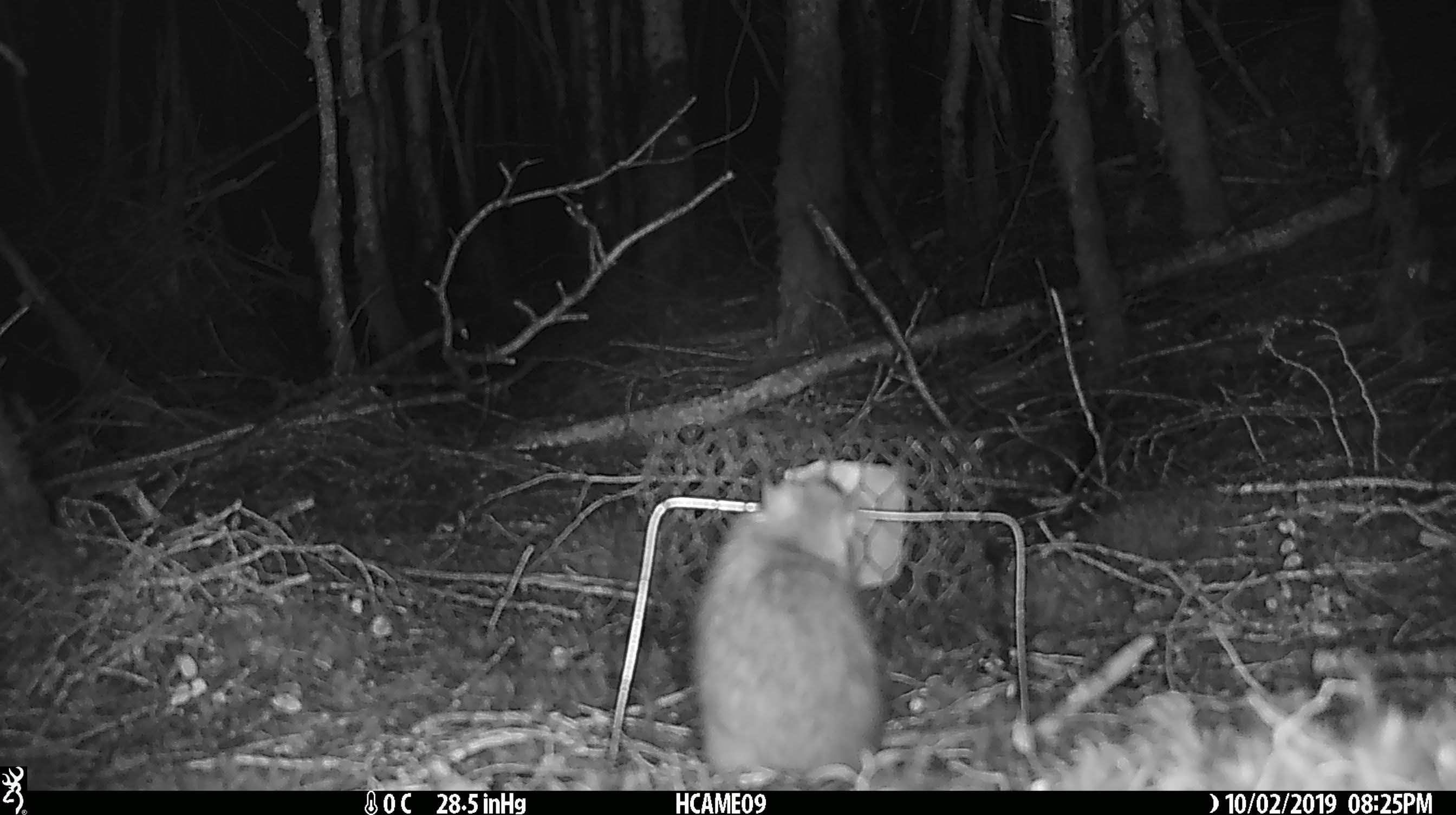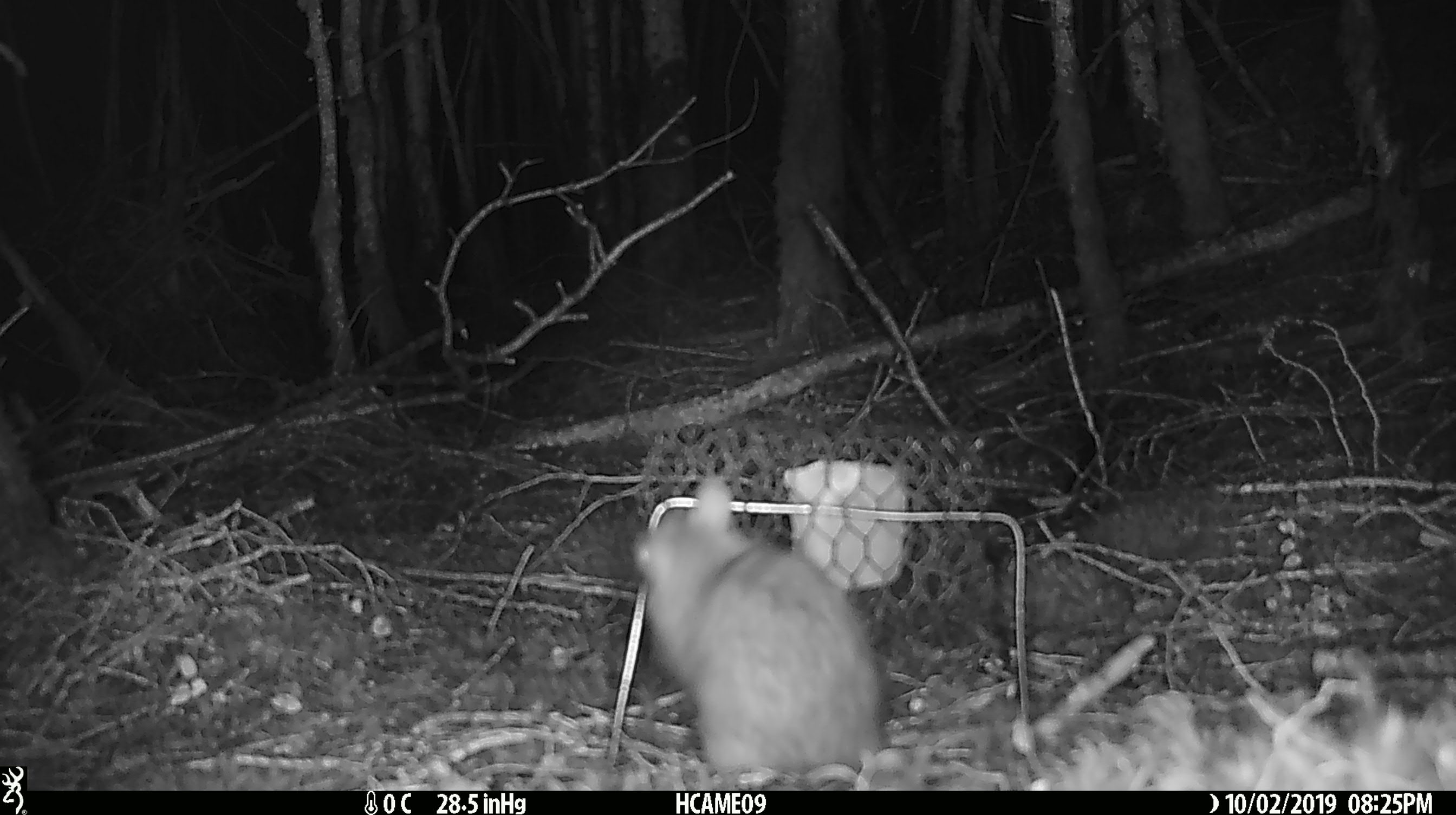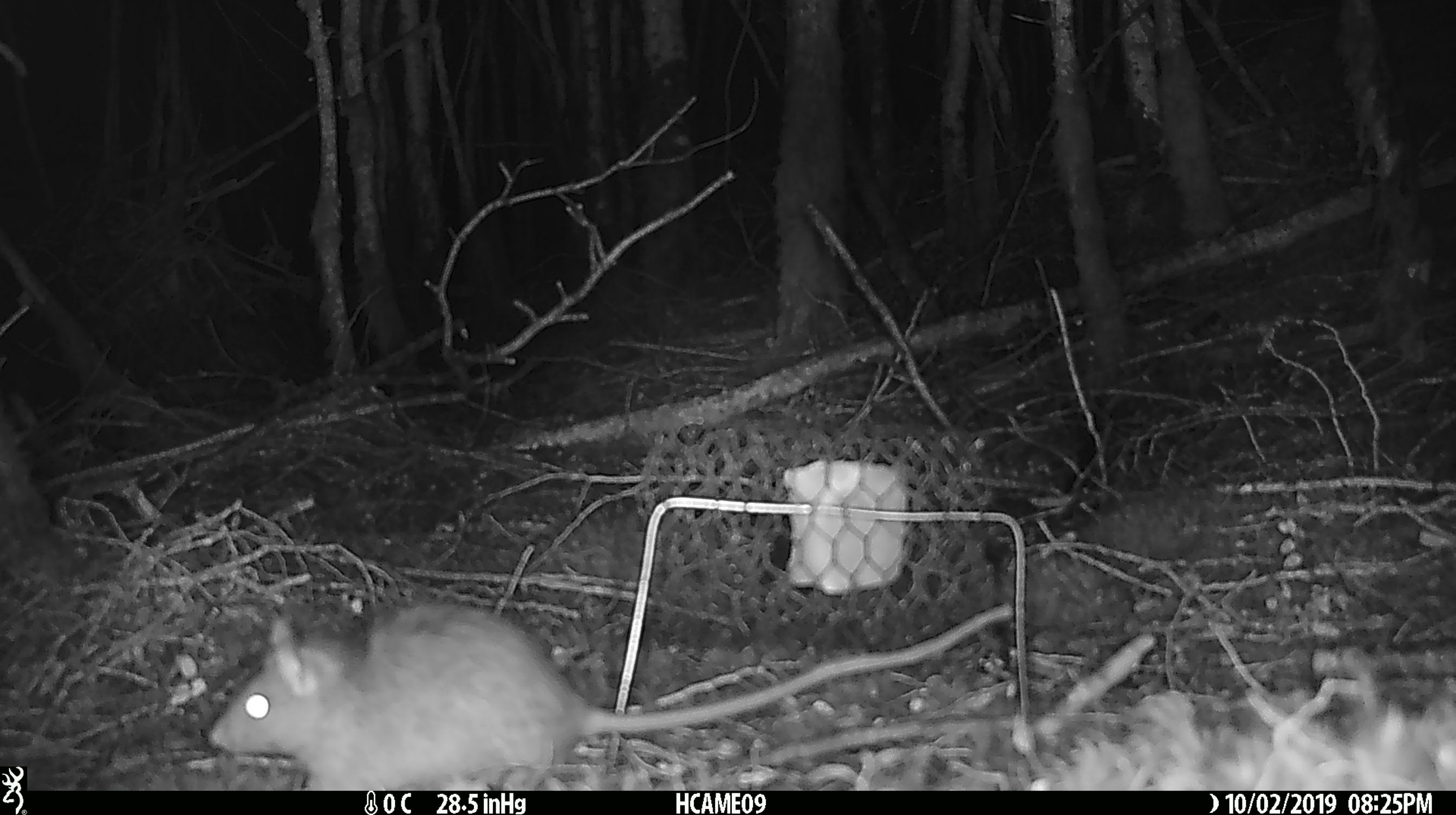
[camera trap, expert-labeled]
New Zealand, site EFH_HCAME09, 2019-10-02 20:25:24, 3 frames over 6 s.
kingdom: Animalia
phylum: Chordata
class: Mammalia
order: Rodentia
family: Muridae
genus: Rattus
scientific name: Rattus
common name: rat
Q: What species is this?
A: Rat (Rattus).